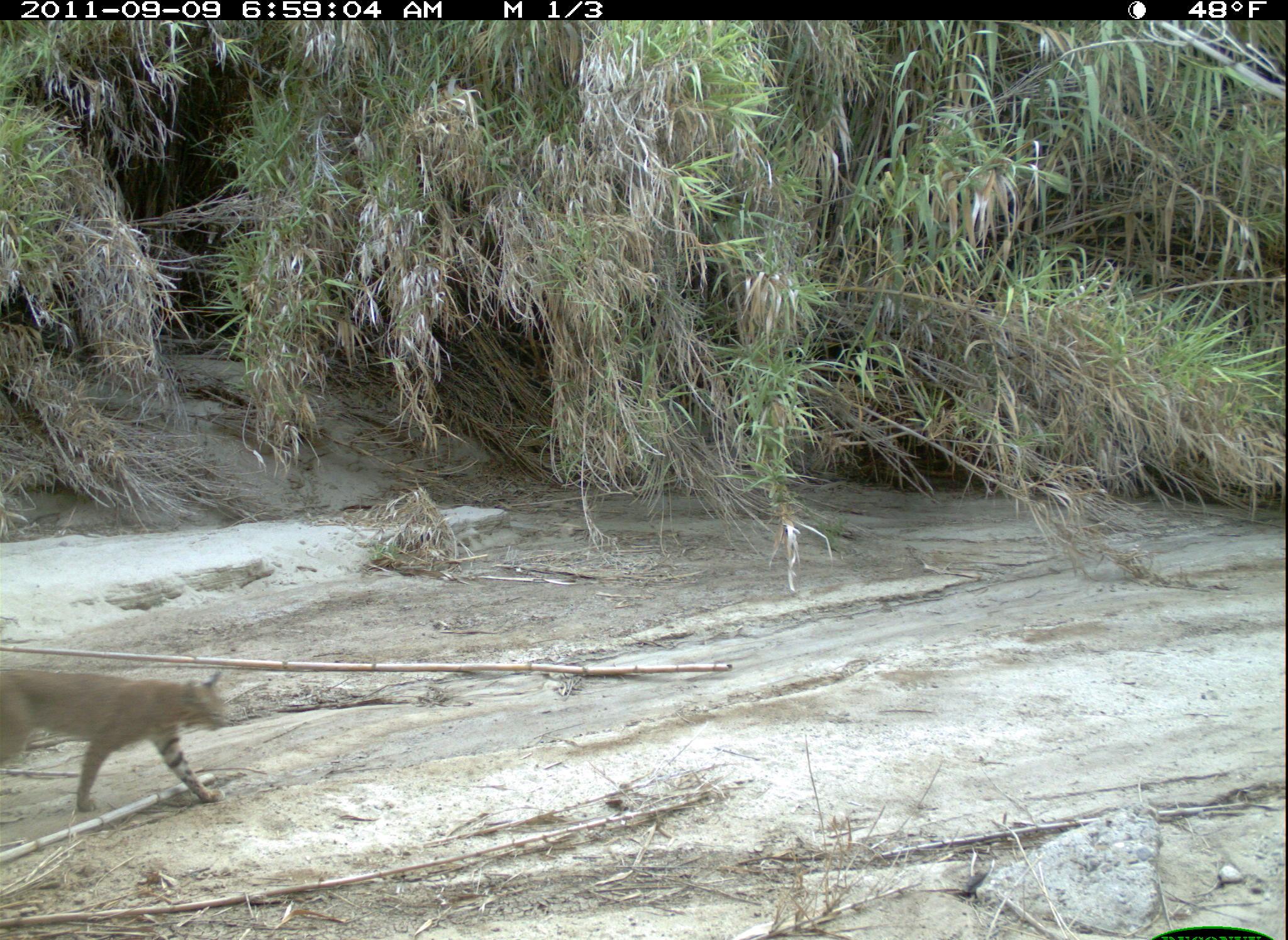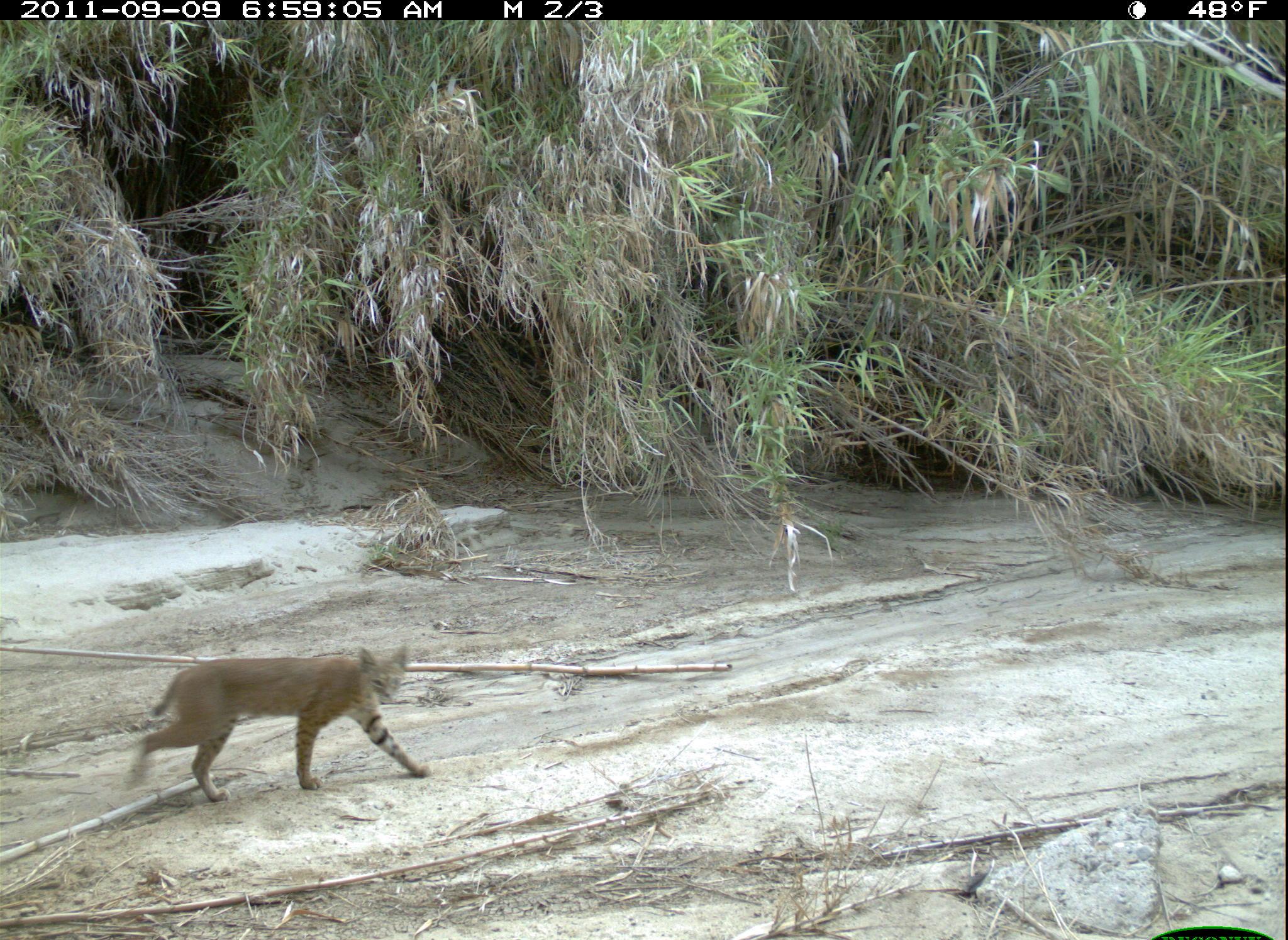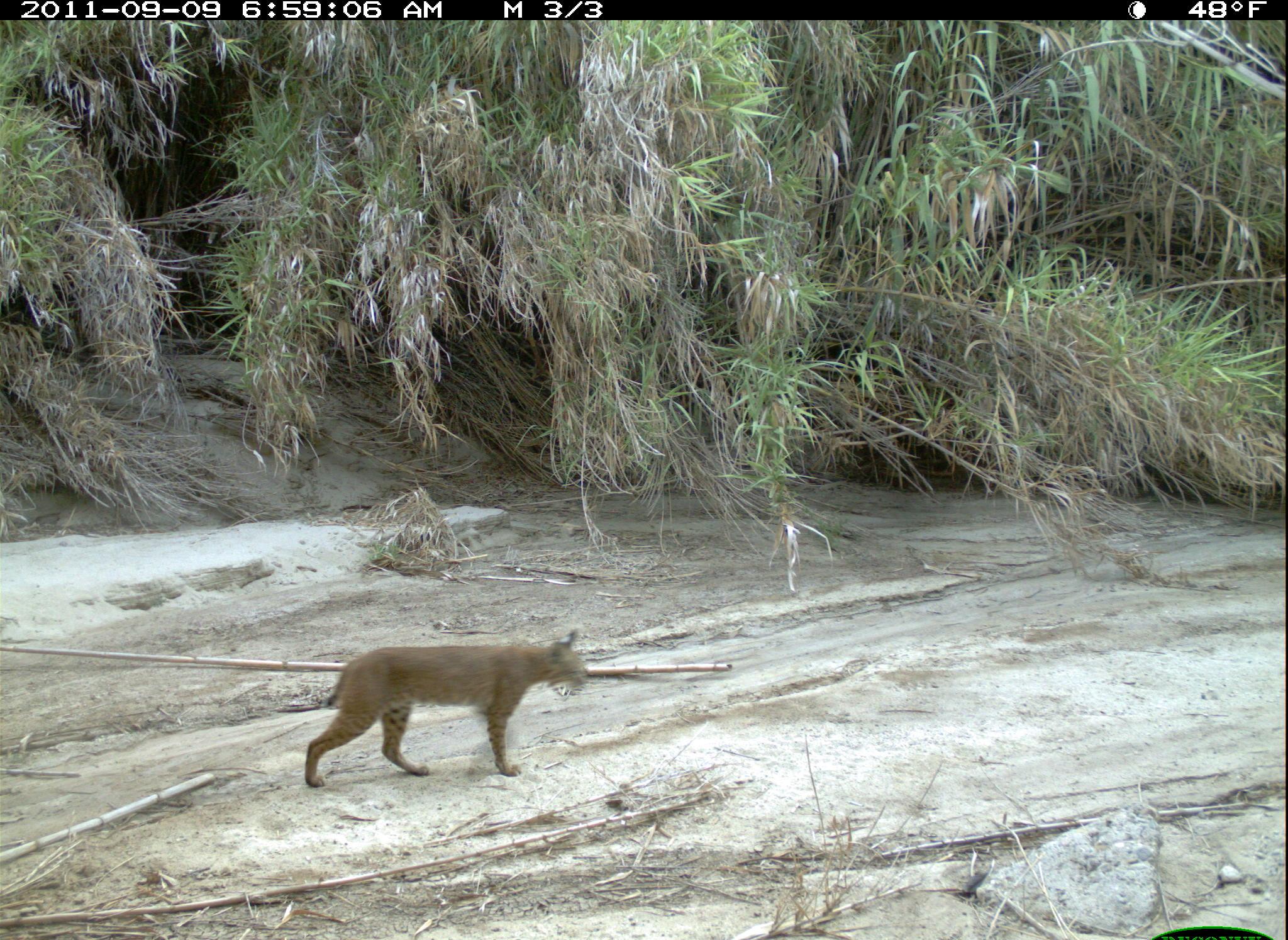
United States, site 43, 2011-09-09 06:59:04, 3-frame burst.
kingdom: Animalia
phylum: Chordata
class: Mammalia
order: Carnivora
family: Felidae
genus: Lynx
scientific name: Lynx rufus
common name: bobcat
Bobcat (Lynx rufus).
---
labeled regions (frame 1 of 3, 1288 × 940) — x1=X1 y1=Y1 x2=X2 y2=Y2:
bobcat: x1=2 y1=659 x2=246 y2=836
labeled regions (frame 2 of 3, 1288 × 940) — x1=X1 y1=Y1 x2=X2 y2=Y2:
bobcat: x1=127 y1=635 x2=431 y2=817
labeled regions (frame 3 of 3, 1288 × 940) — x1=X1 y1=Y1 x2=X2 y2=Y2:
bobcat: x1=288 y1=617 x2=594 y2=809